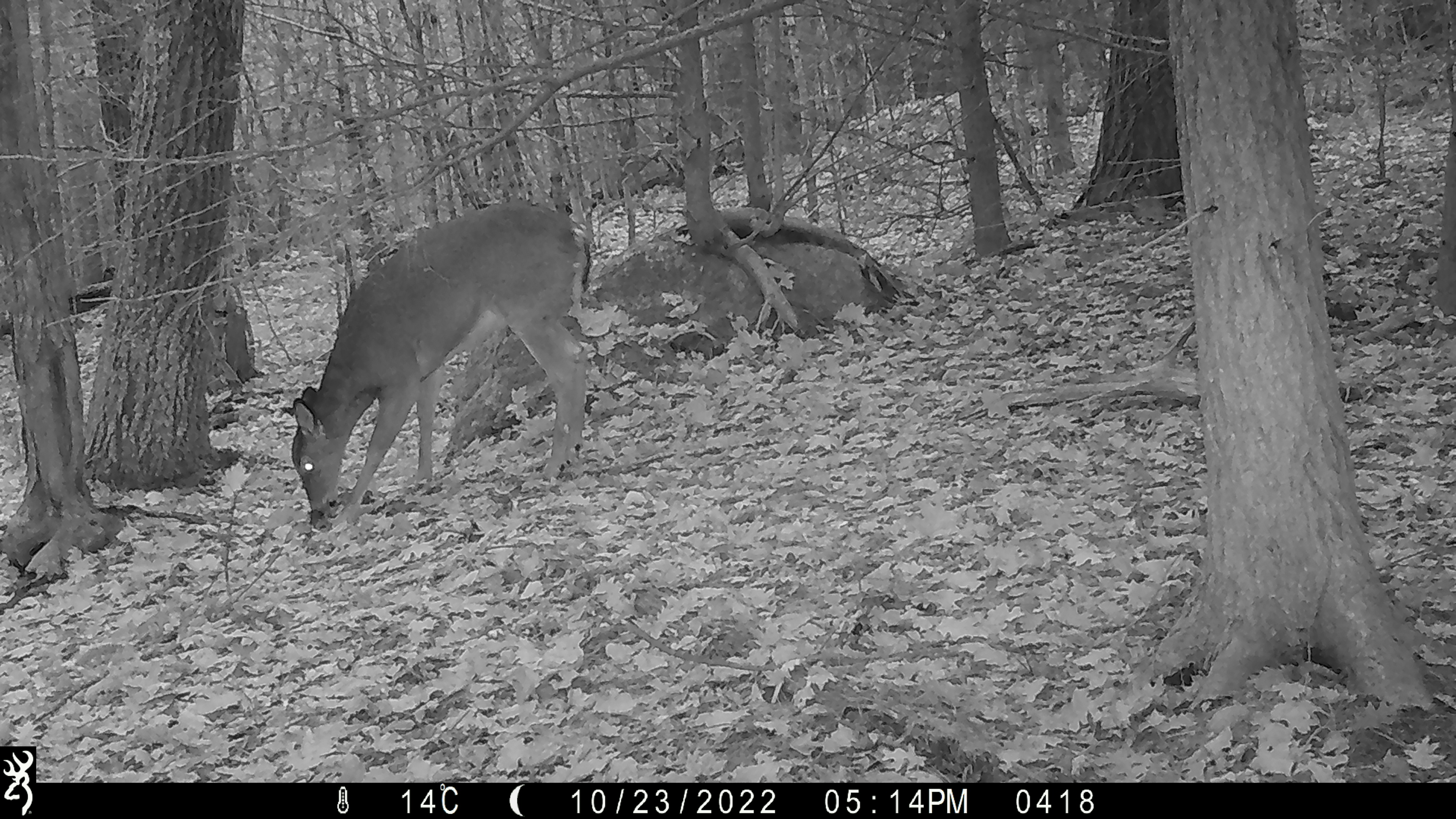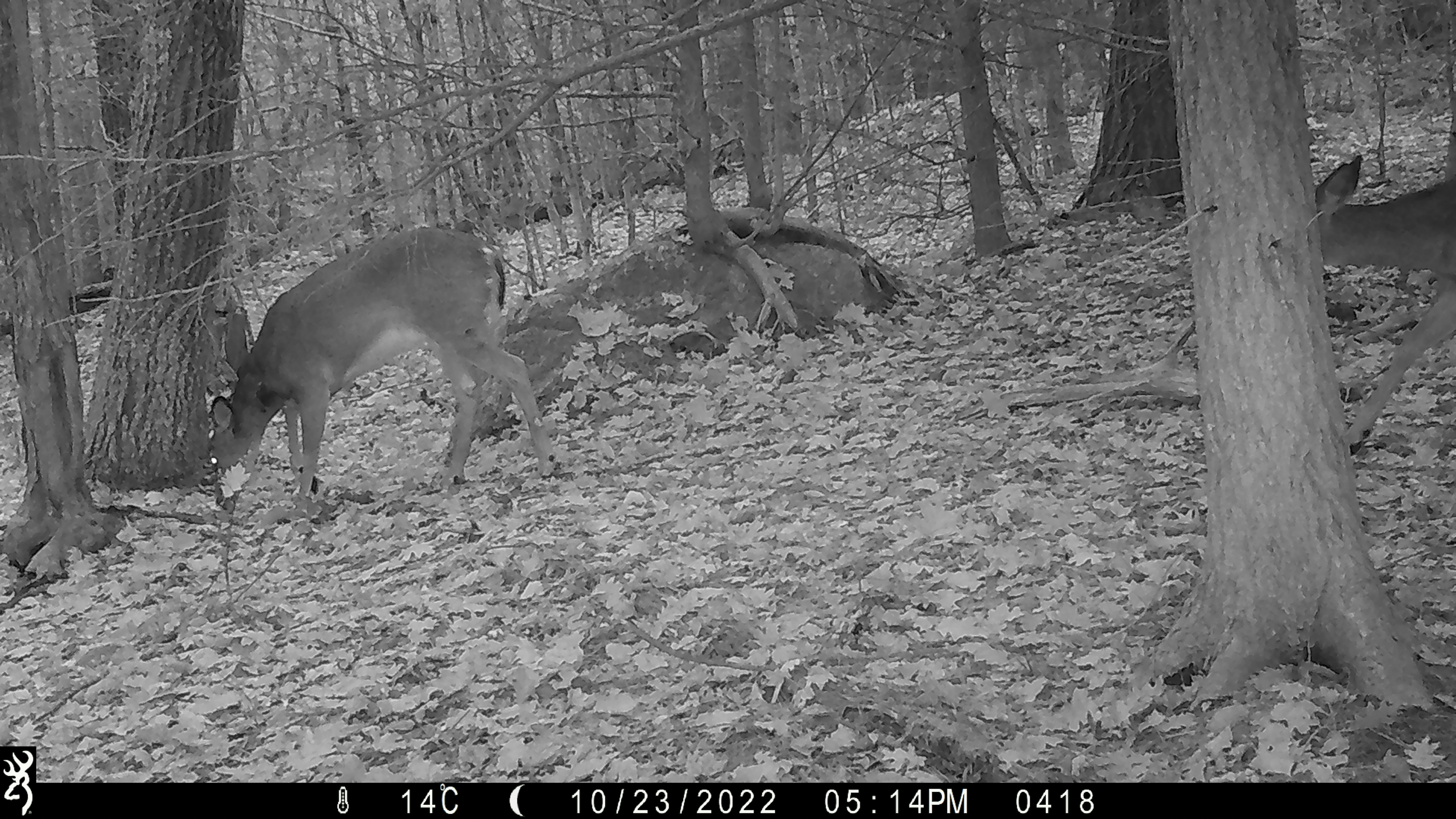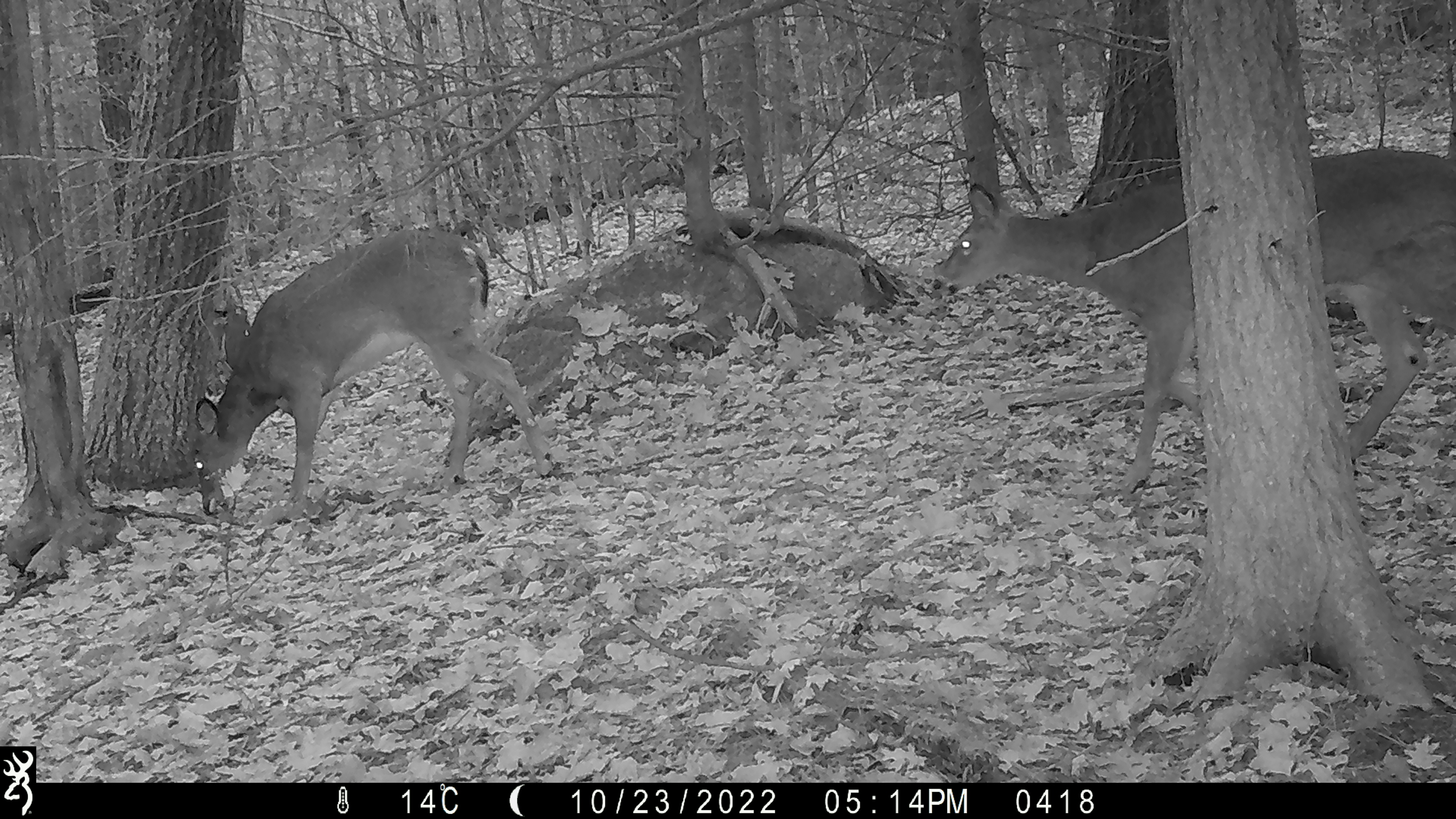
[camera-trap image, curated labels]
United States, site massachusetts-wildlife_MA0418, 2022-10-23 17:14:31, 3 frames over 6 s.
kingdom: Animalia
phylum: Chordata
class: Mammalia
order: Artiodactyla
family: Cervidae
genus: Odocoileus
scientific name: Odocoileus virginianus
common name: white-tailed deer